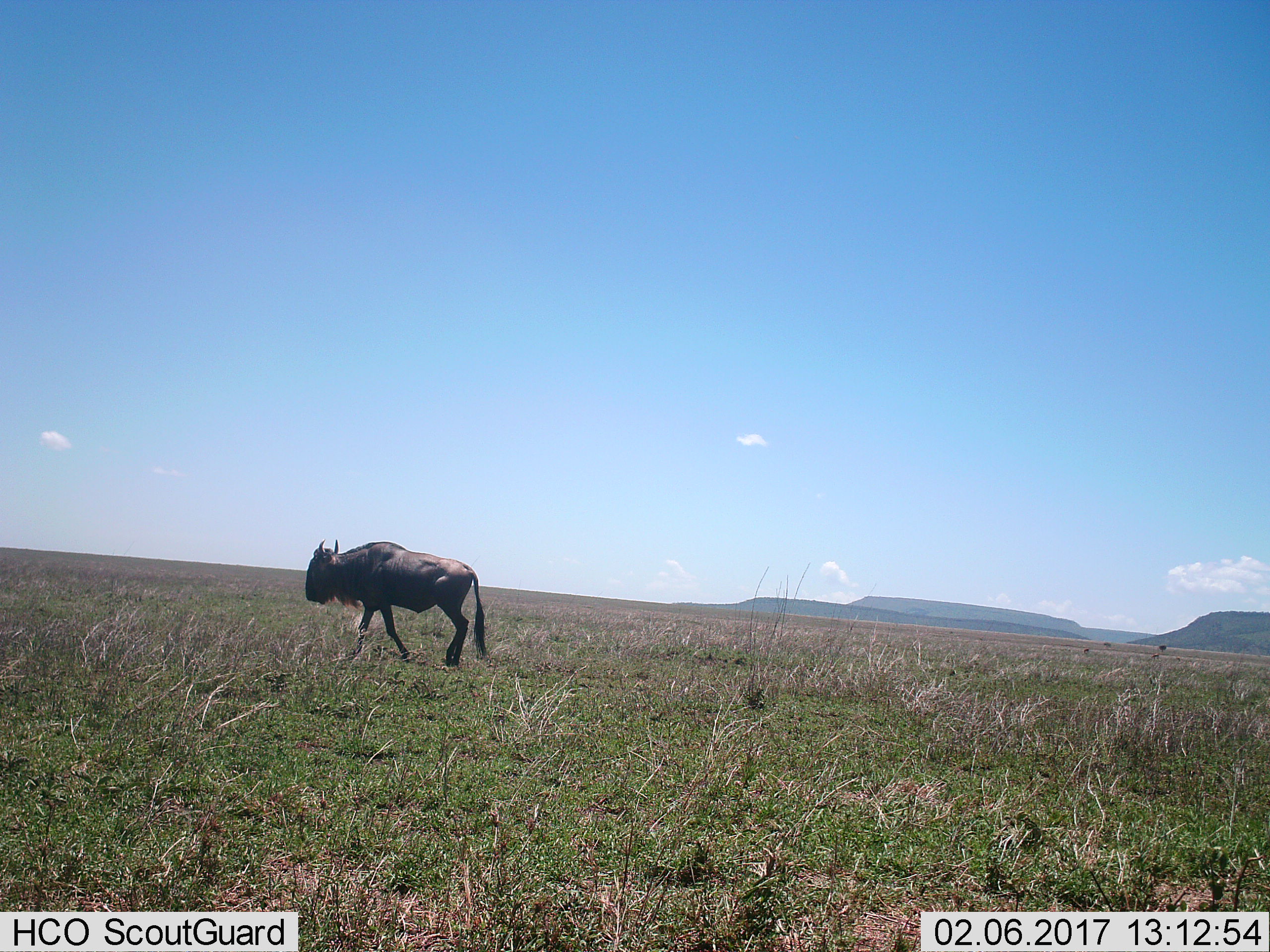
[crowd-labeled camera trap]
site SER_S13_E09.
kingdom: Animalia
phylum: Chordata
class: Mammalia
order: Artiodactyla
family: Bovidae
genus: Connochaetes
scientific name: Connochaetes taurinus taurinus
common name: blue wildebeest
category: wildebeestblue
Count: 1.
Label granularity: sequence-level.